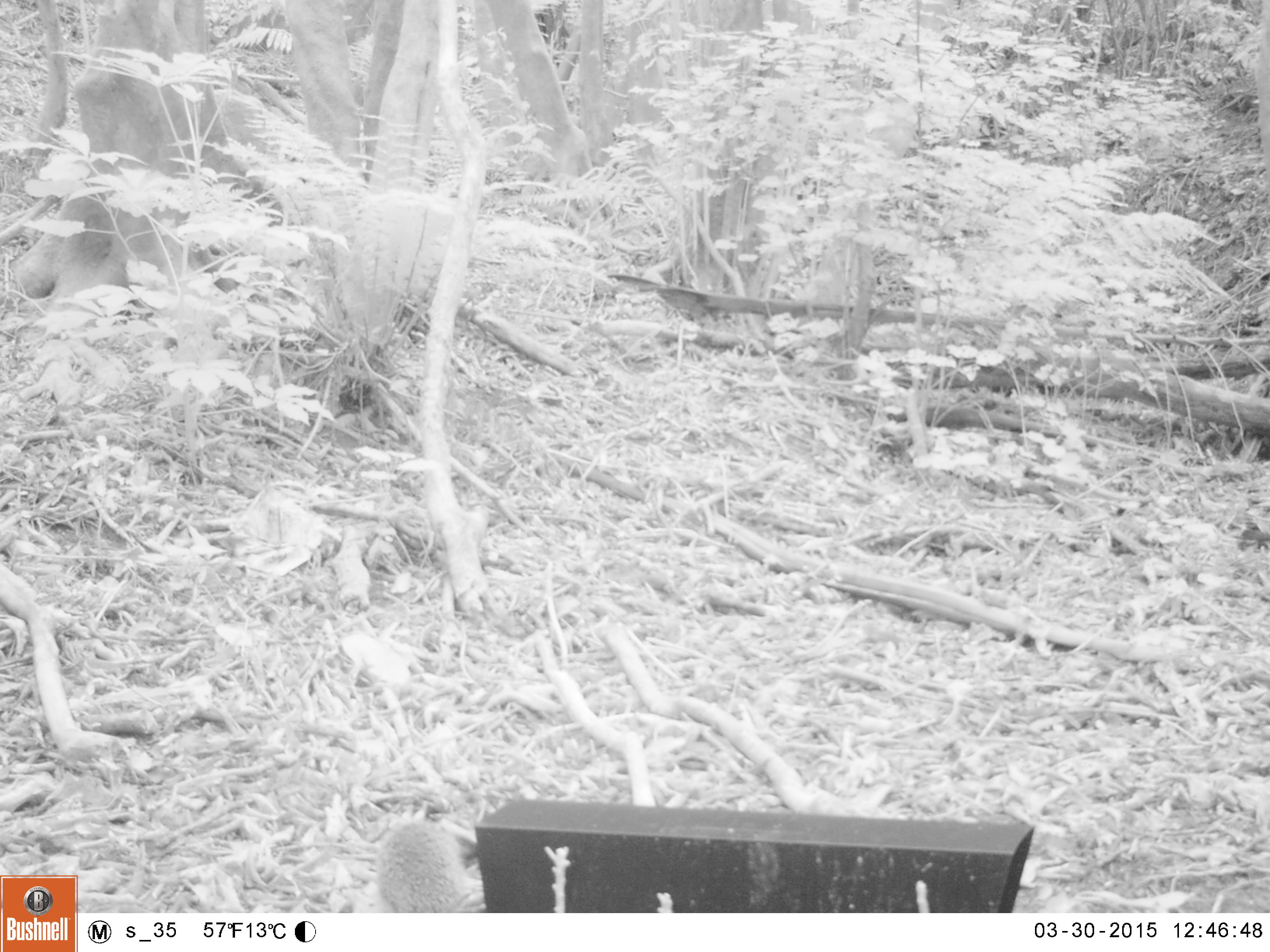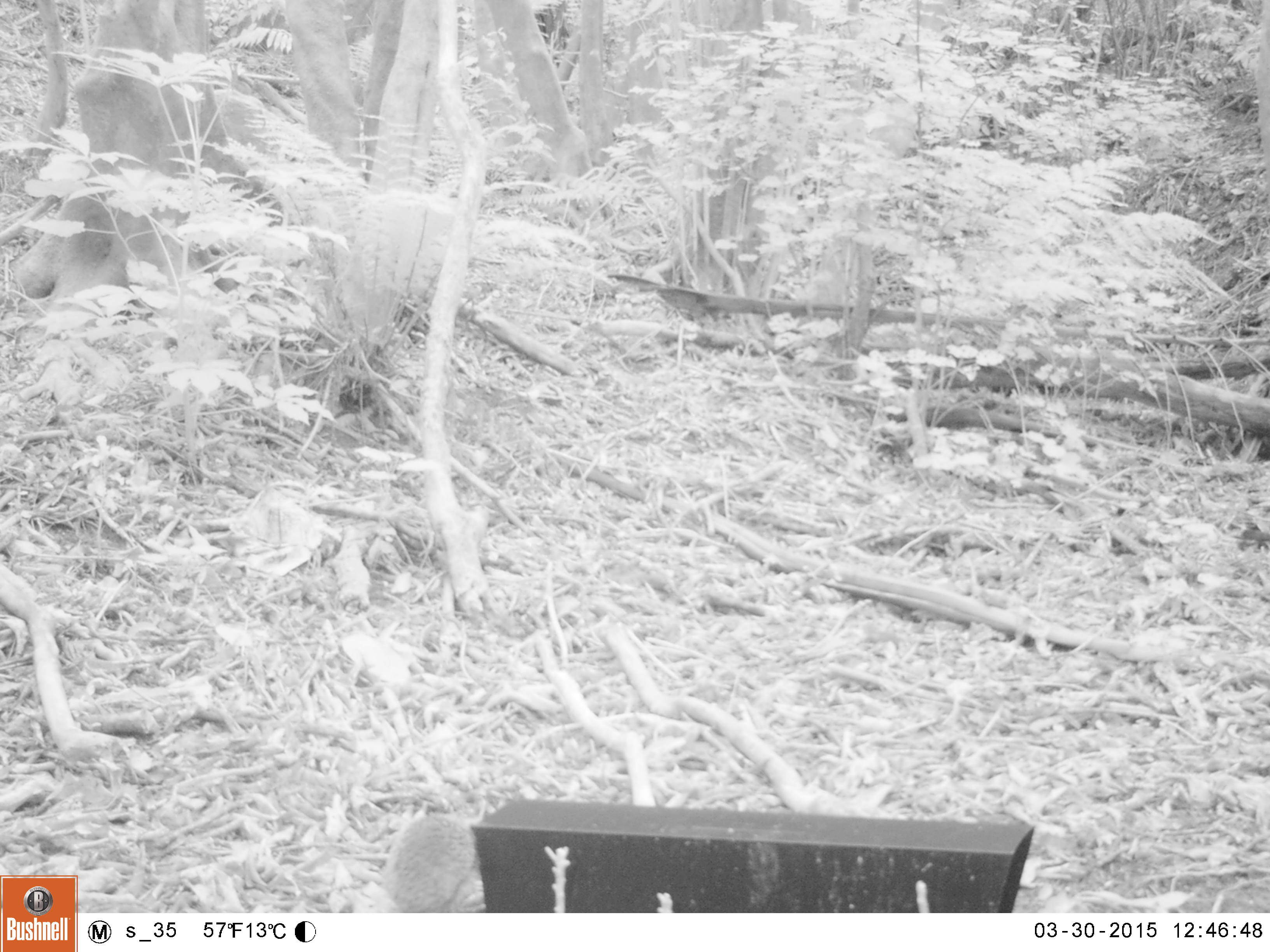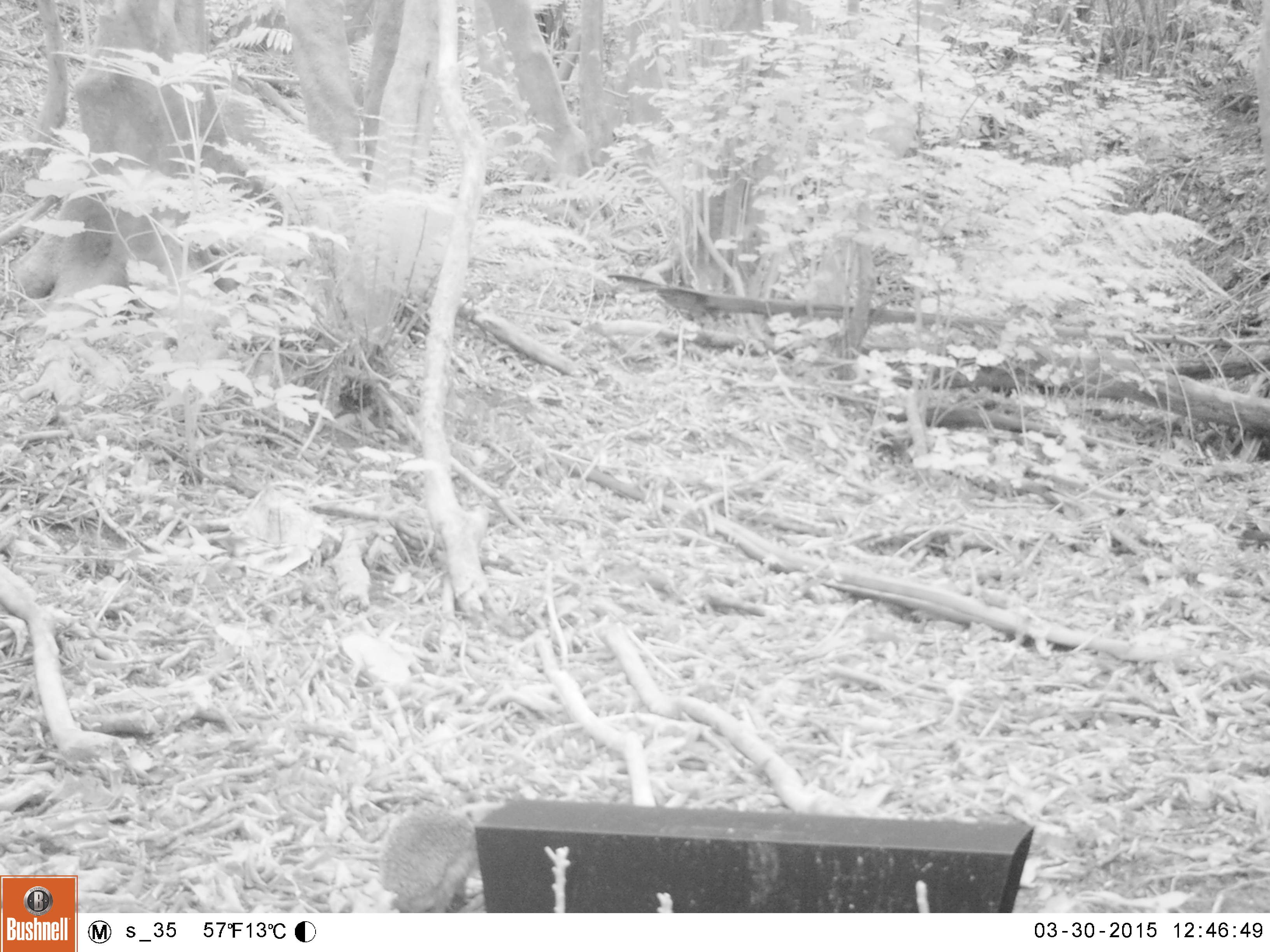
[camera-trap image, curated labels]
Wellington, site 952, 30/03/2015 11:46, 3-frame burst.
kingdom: Animalia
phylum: Chordata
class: Mammalia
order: Eulipotyphla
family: Erinaceidae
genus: Erinaceus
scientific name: Erinaceus europaeus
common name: hedgehog